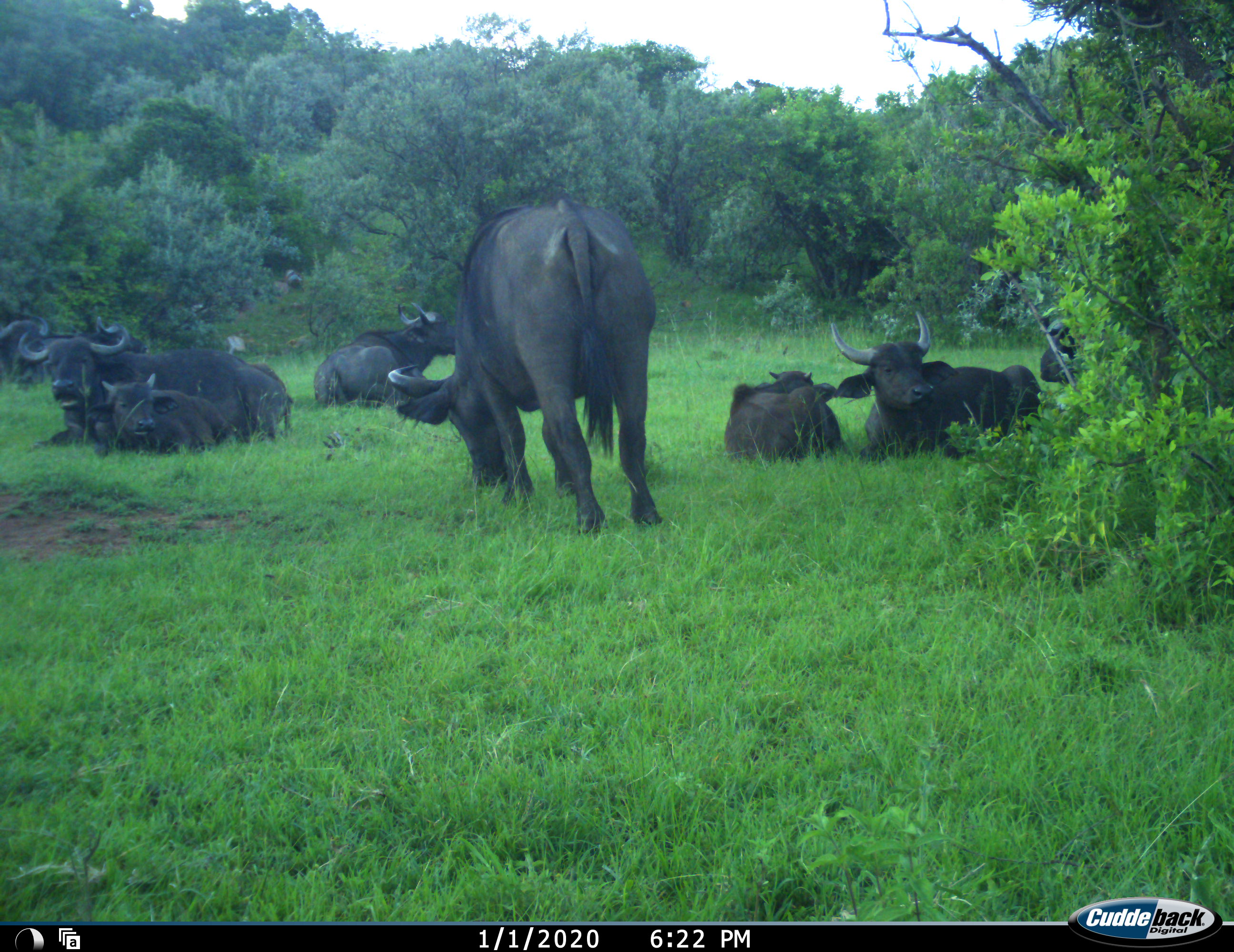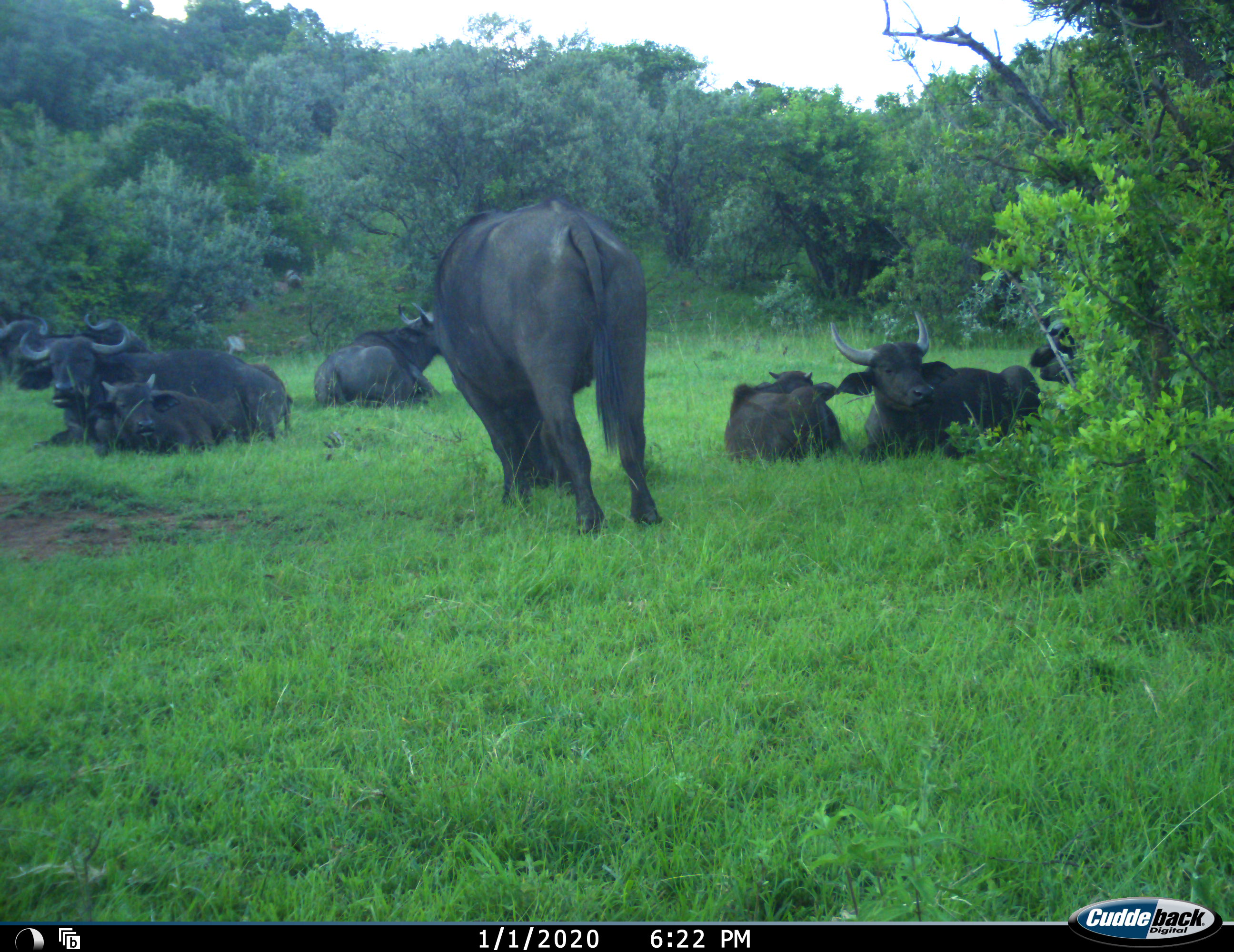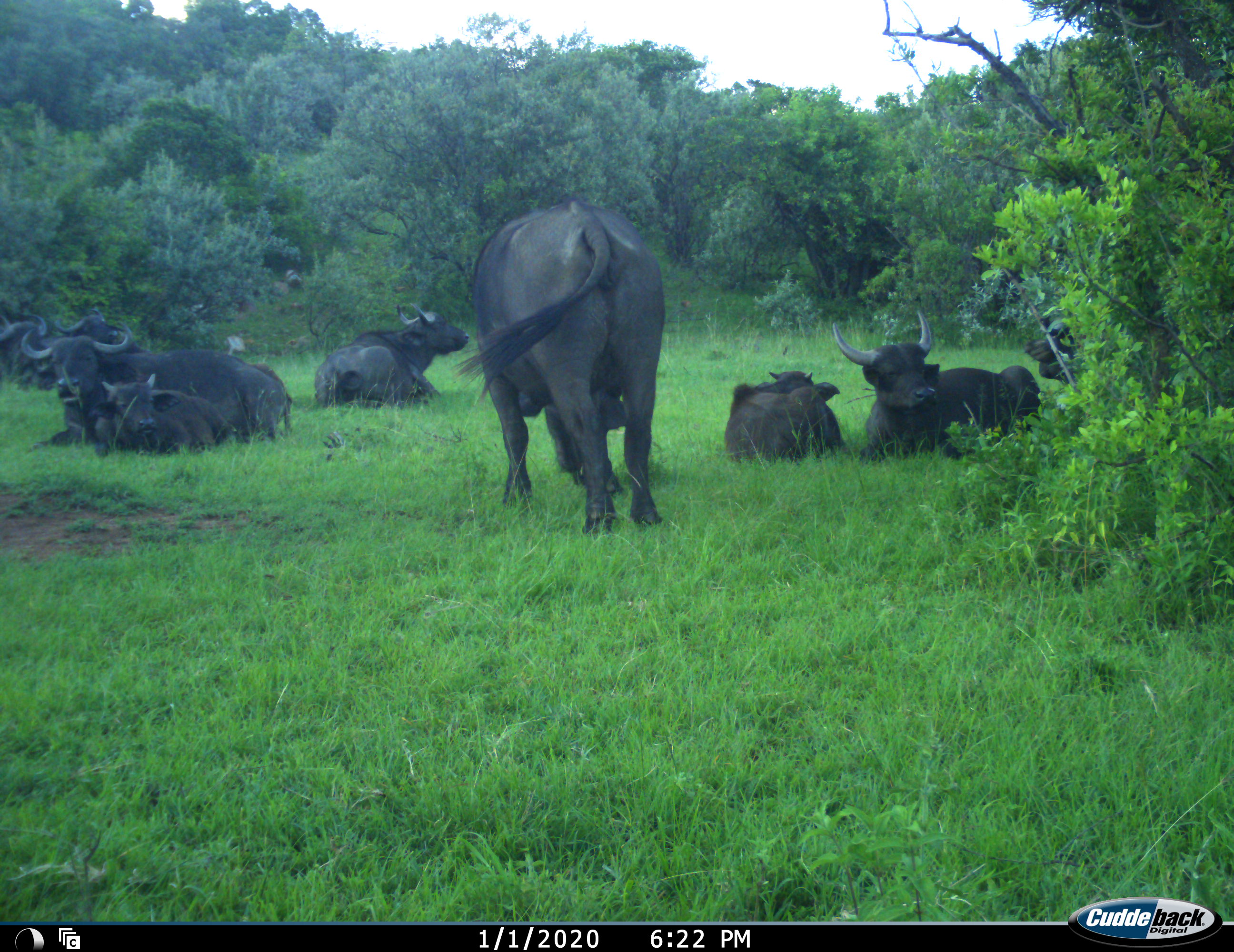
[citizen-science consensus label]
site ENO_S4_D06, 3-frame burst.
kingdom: Animalia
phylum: Chordata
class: Mammalia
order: Artiodactyla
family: Bovidae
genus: Syncerus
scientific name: Syncerus caffer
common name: african buffalo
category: buffalo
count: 8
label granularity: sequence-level